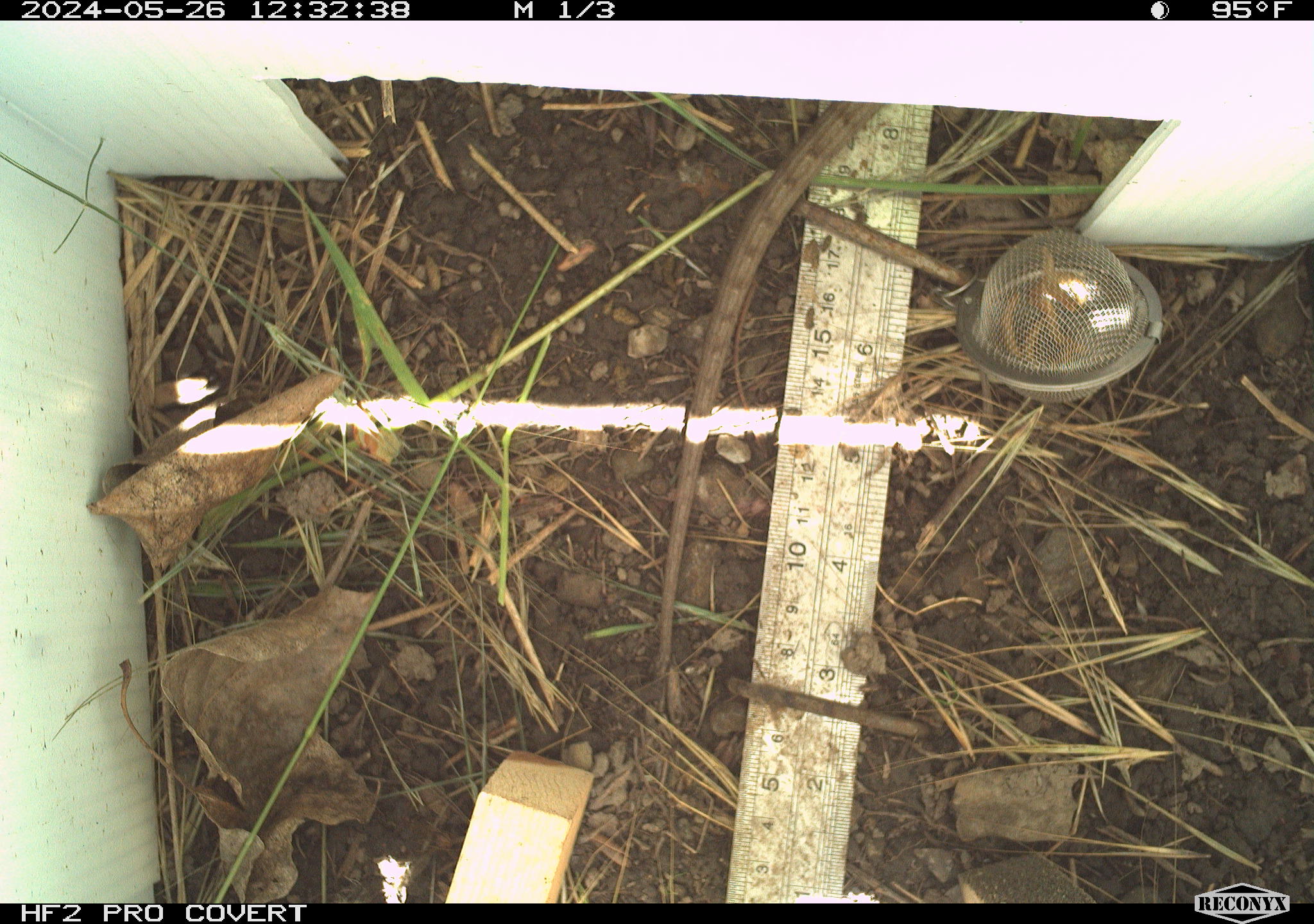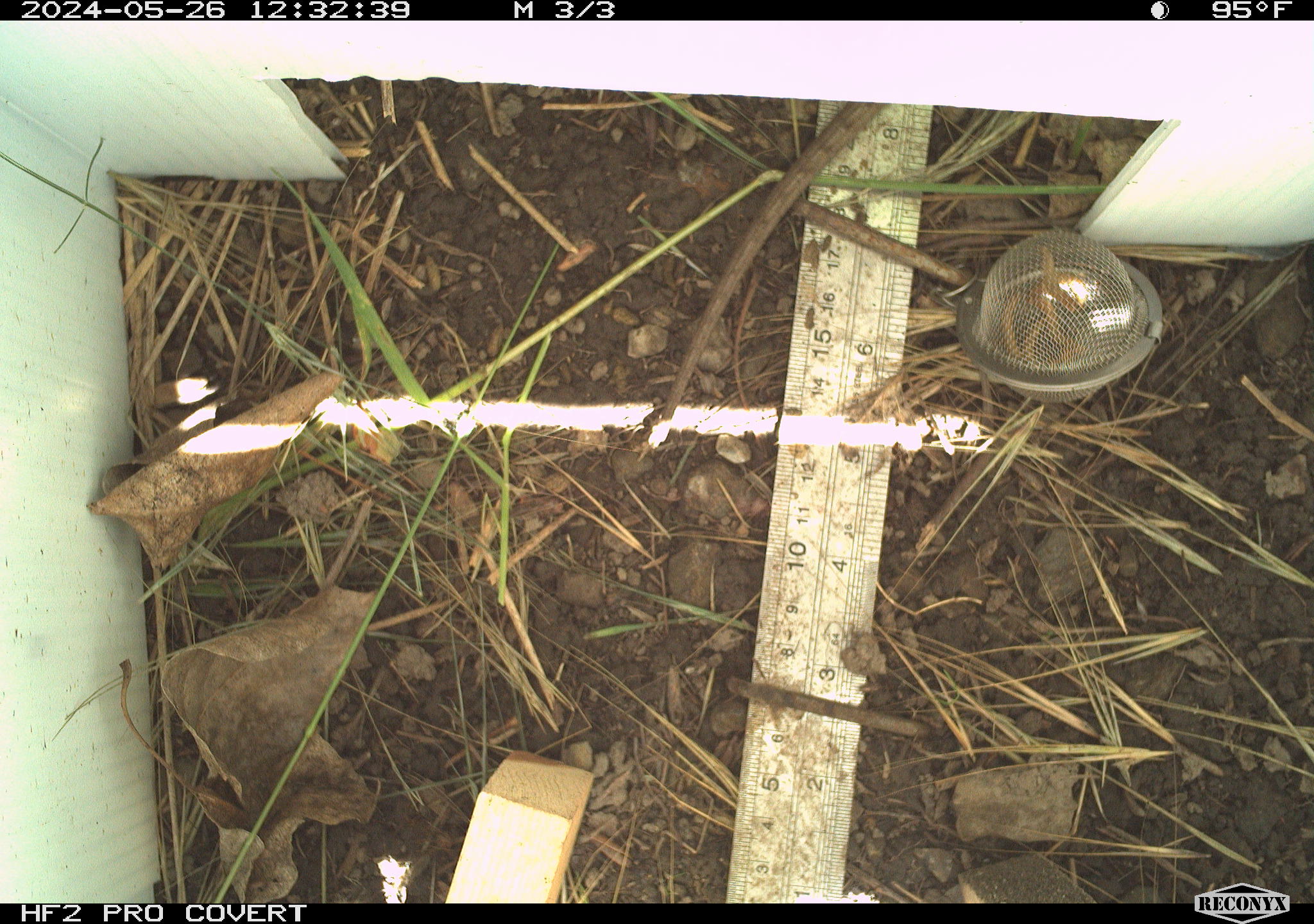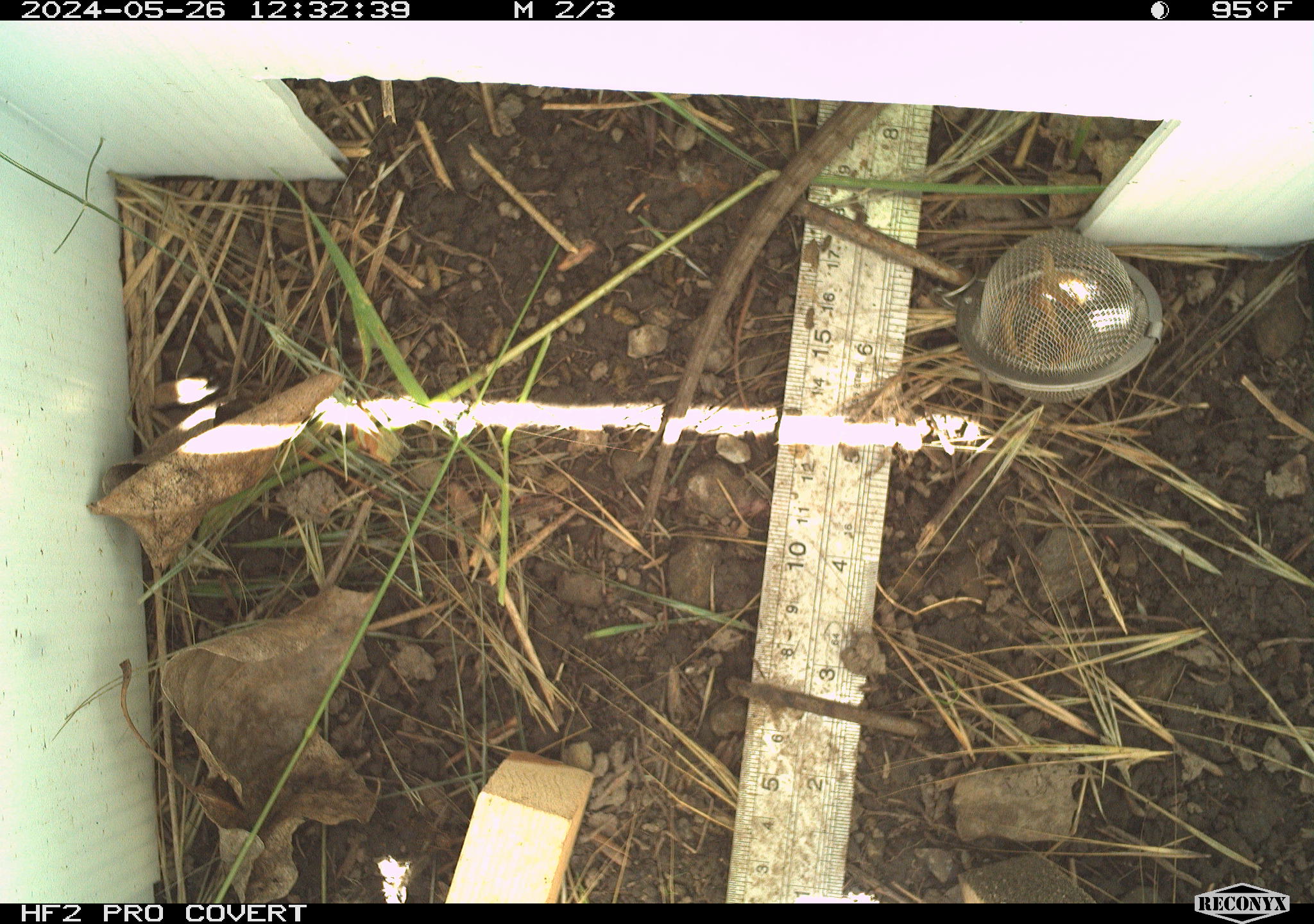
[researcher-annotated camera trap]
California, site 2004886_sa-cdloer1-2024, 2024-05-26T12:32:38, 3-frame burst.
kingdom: Animalia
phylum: Chordata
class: Reptilia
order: Squamata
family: Anguidae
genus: Elgaria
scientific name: Elgaria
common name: alligator lizards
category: elgaria species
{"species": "elgaria species (alligator lizards) (Elgaria)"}